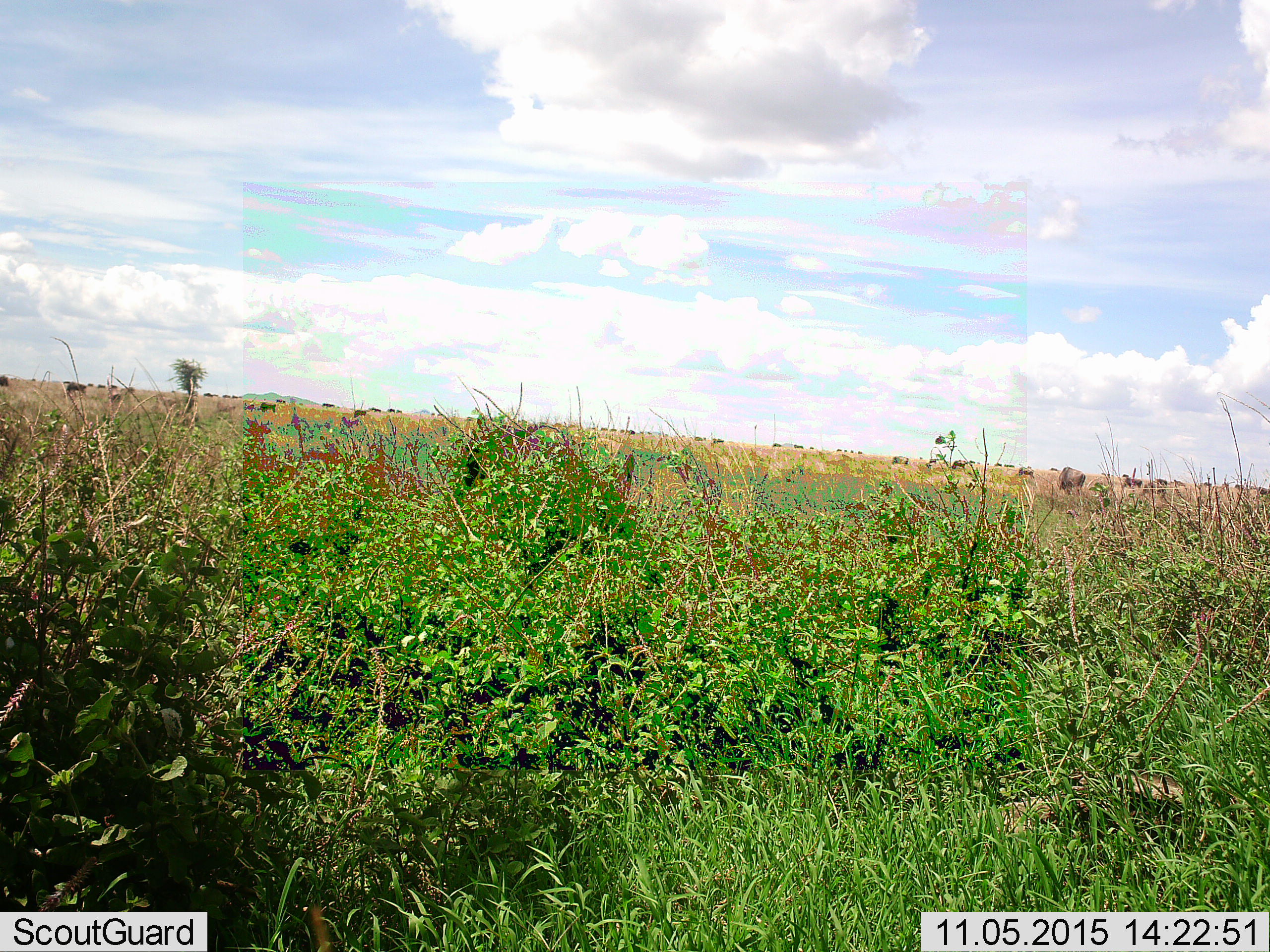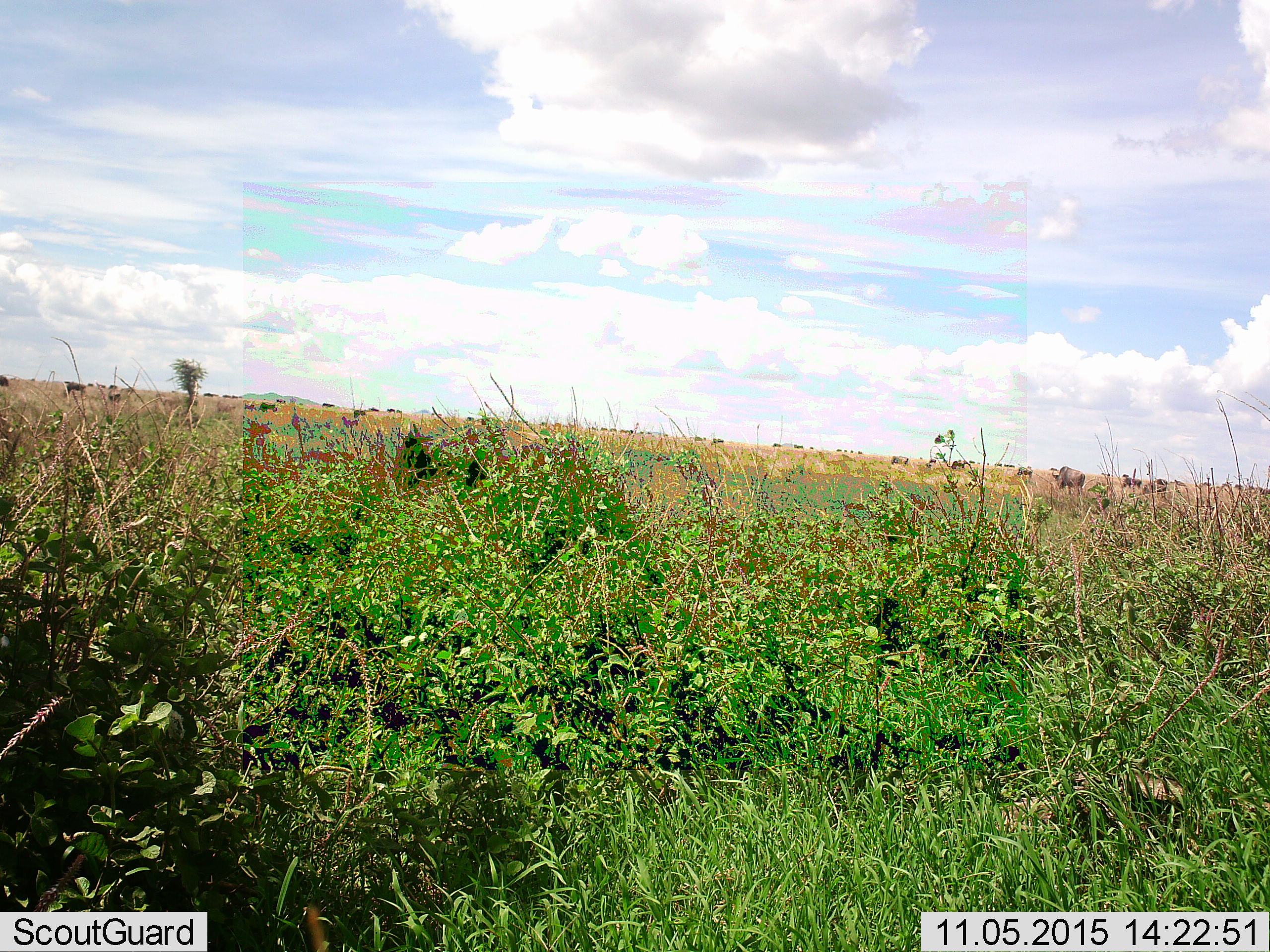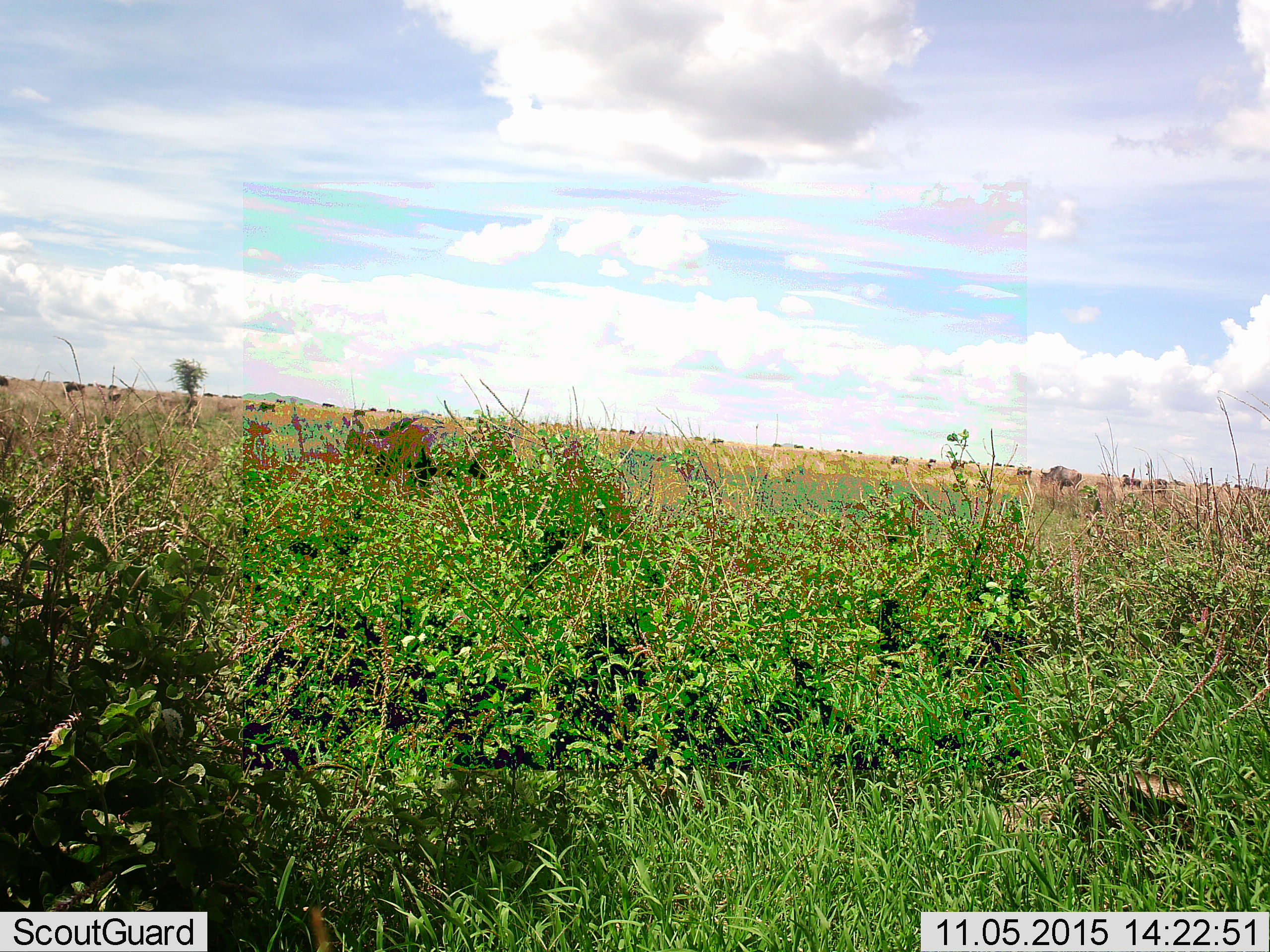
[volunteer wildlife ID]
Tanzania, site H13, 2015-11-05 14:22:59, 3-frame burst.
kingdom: Animalia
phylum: Chordata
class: Mammalia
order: Artiodactyla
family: Bovidae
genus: Connochaetes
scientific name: Connochaetes taurinus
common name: blue wildebeest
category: wildebeest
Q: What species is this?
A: Wildebeest (blue wildebeest) (Connochaetes taurinus).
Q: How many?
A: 11-50.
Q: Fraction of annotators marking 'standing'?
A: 50%.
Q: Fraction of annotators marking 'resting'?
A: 0%.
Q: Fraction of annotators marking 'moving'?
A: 0%.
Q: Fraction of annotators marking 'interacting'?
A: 0%.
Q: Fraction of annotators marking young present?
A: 0%.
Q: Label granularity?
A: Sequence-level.